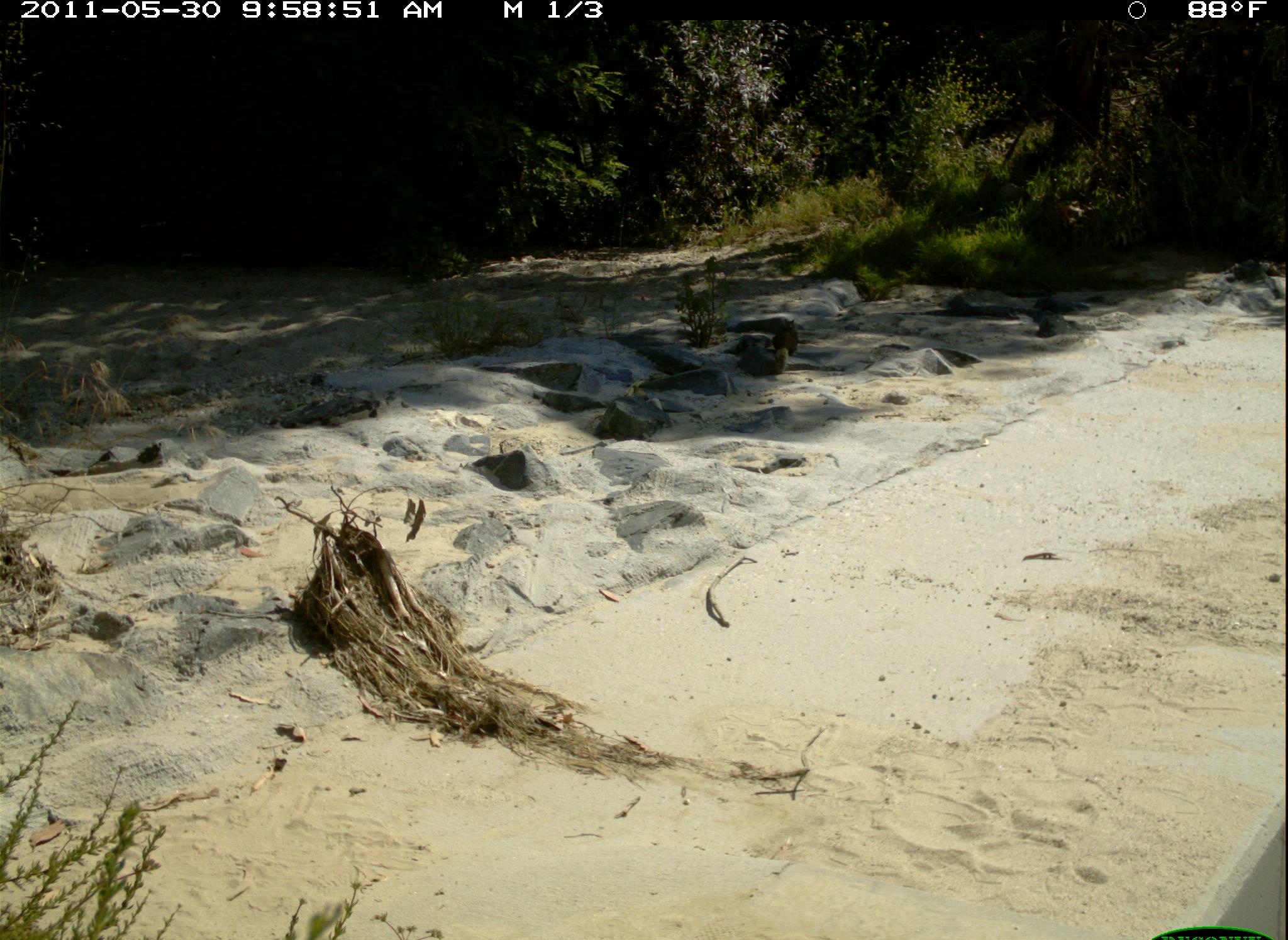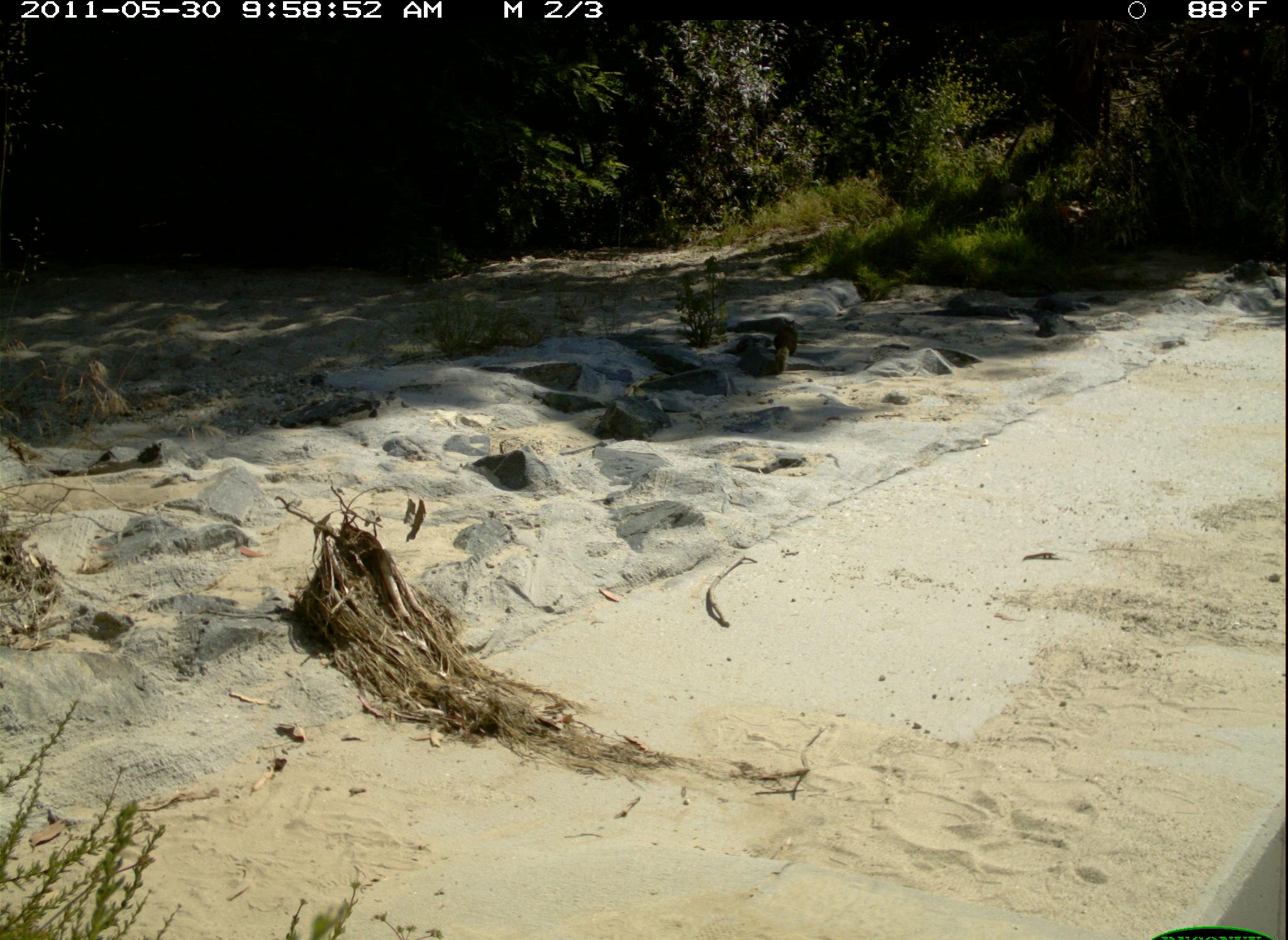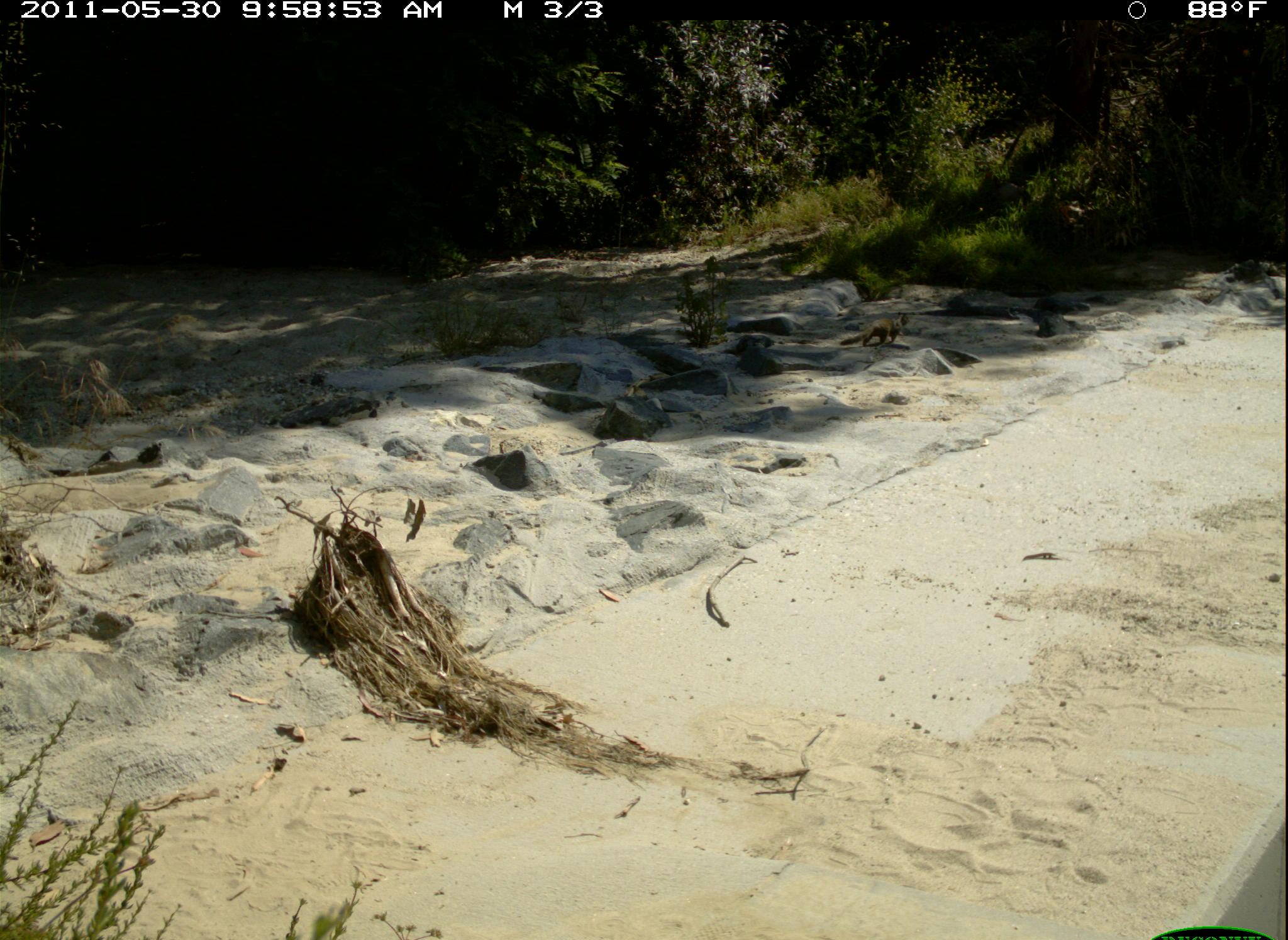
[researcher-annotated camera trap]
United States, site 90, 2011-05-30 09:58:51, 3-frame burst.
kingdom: Animalia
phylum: Chordata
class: Mammalia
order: Rodentia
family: Sciuridae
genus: Sciurus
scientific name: Sciurus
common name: squirrel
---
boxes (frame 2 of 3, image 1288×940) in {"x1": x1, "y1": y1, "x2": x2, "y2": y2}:
squirrel: {"x1": 768, "y1": 313, "x2": 803, "y2": 382}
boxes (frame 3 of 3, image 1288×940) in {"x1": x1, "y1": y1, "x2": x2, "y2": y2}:
squirrel: {"x1": 842, "y1": 300, "x2": 923, "y2": 361}